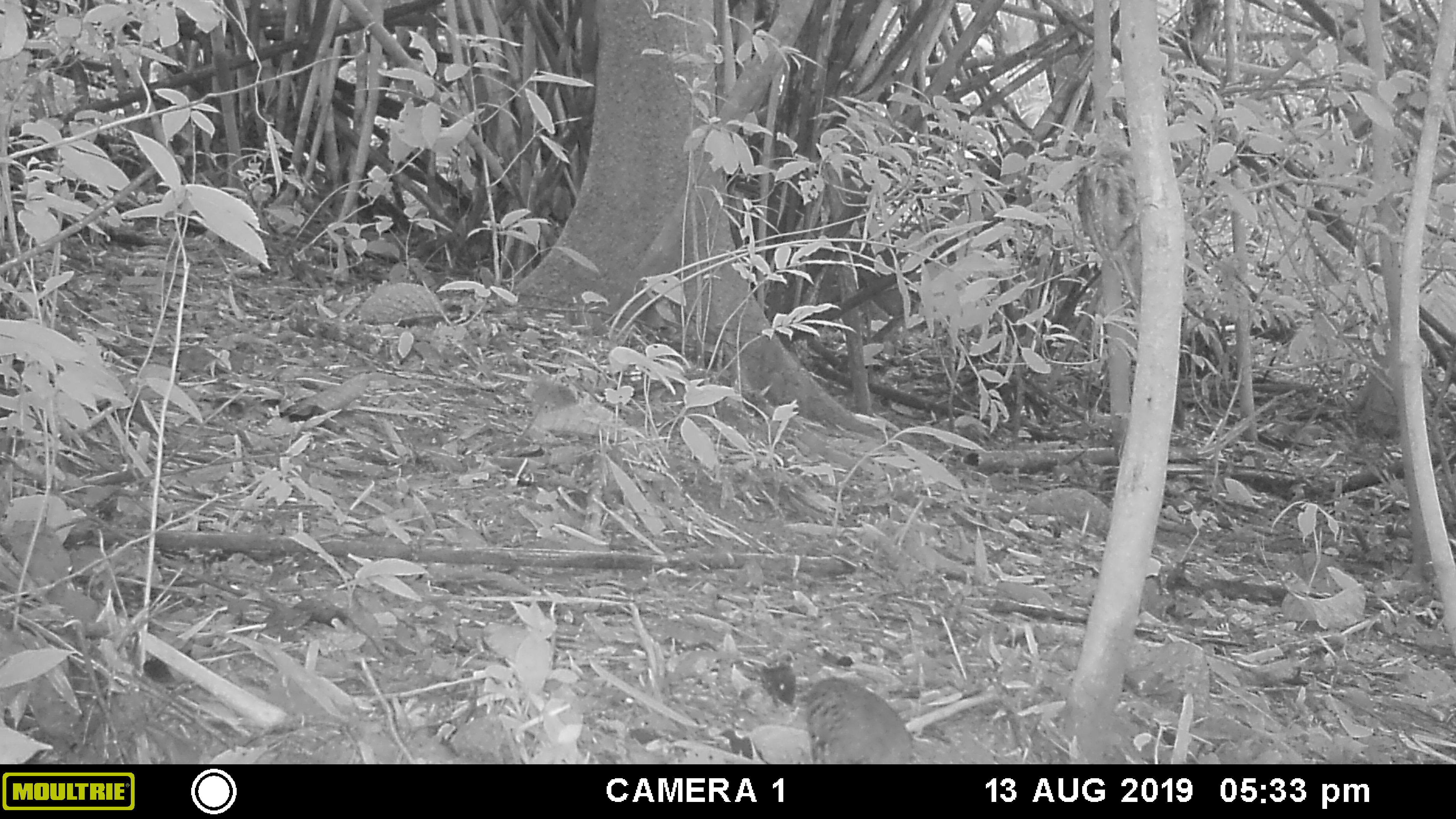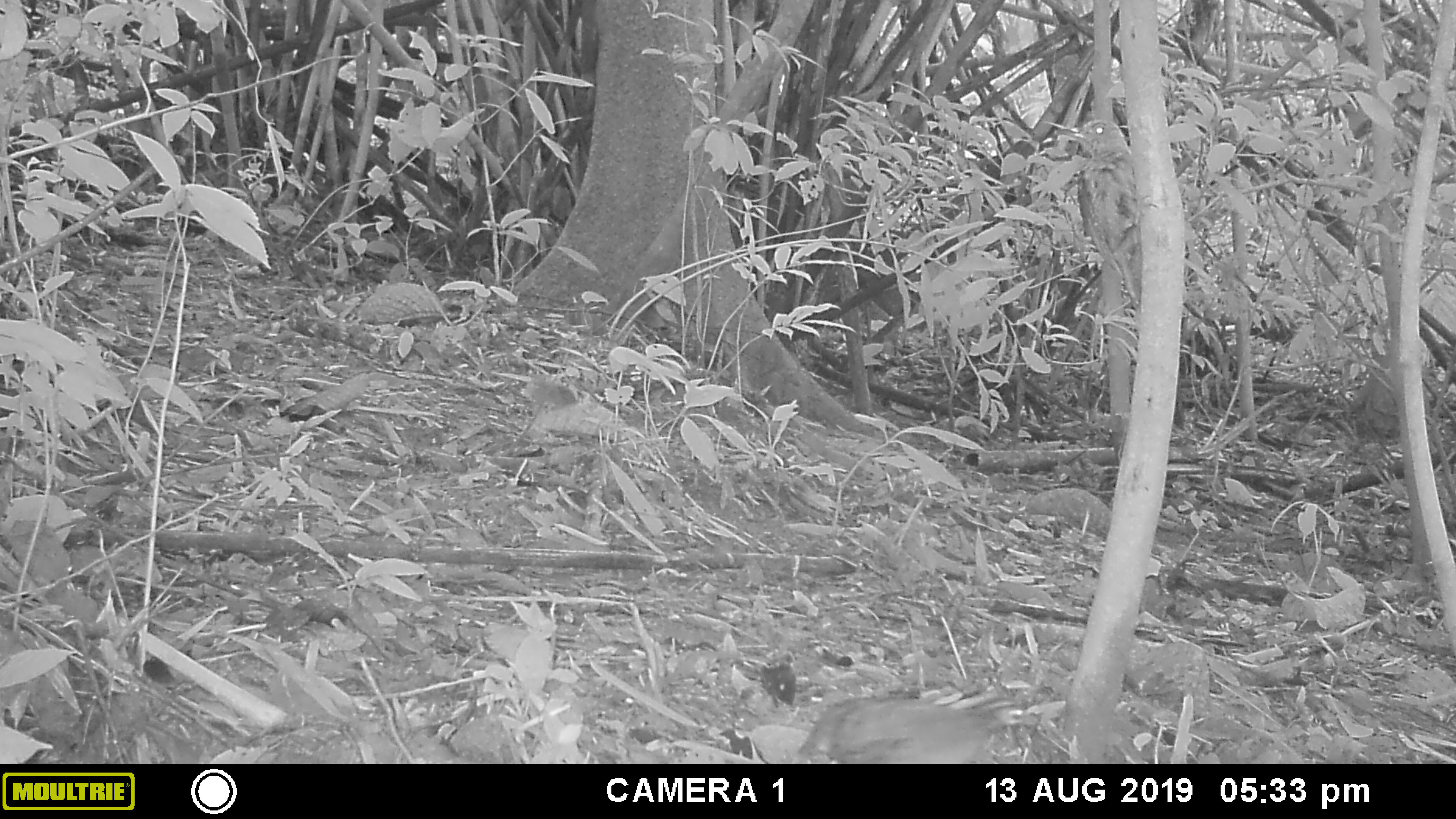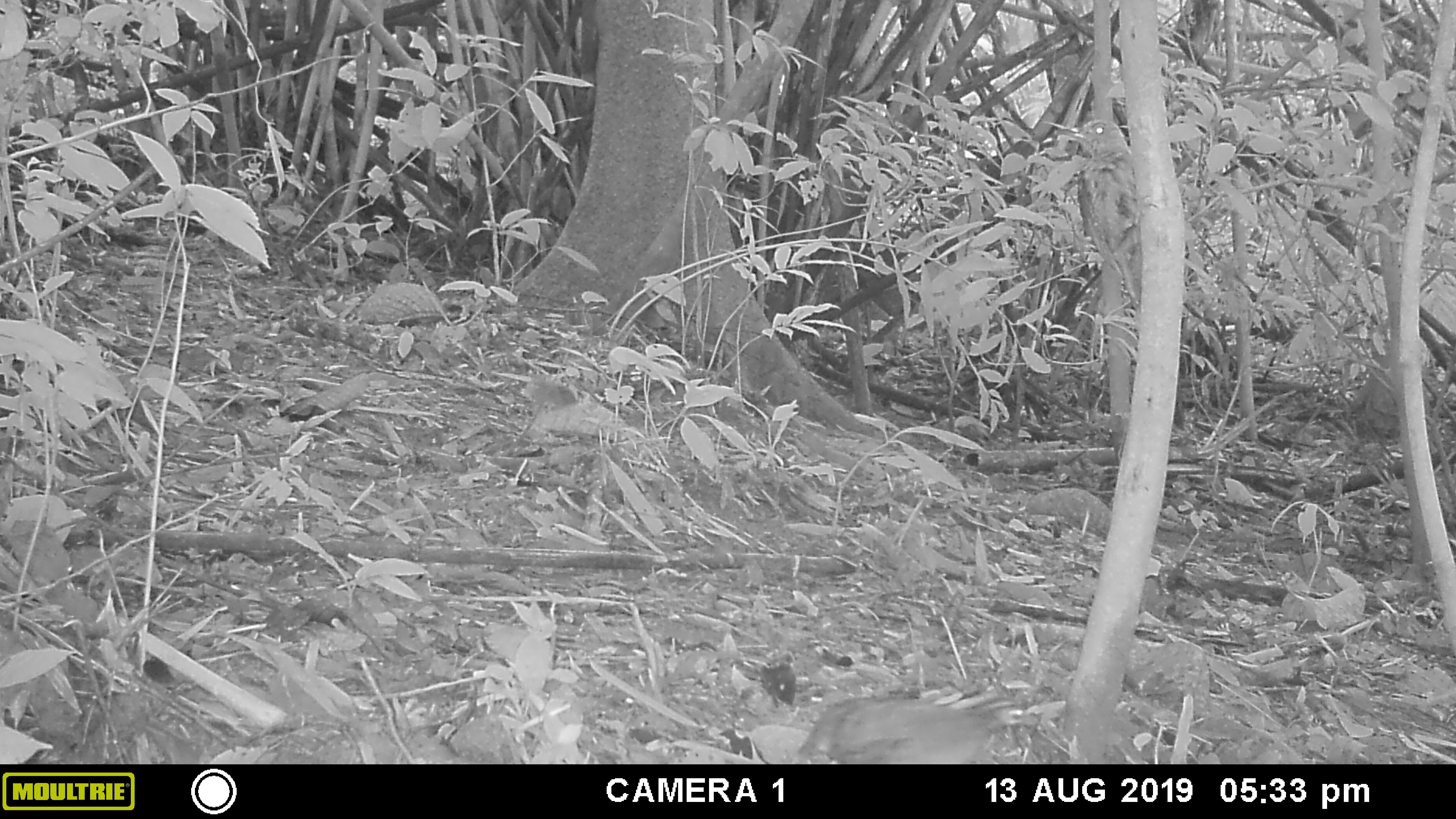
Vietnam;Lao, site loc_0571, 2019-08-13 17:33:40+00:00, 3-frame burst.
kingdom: Animalia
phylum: Chordata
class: Aves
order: Galliformes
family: Phasianidae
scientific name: Phasianidae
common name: partridge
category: unidentified partridge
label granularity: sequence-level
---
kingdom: Animalia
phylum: Chordata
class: Aves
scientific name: Aves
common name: bird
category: unidentified bird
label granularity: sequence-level